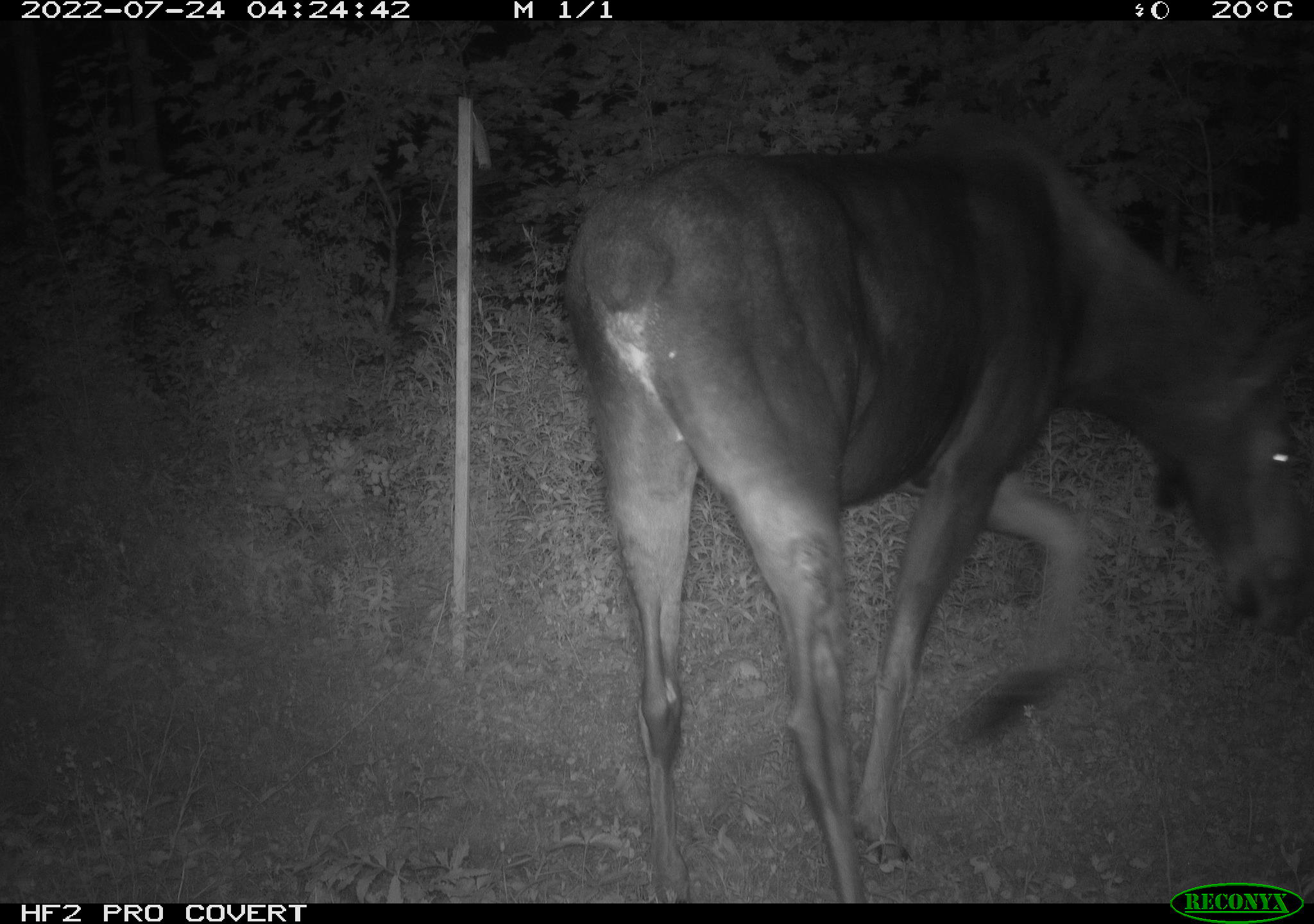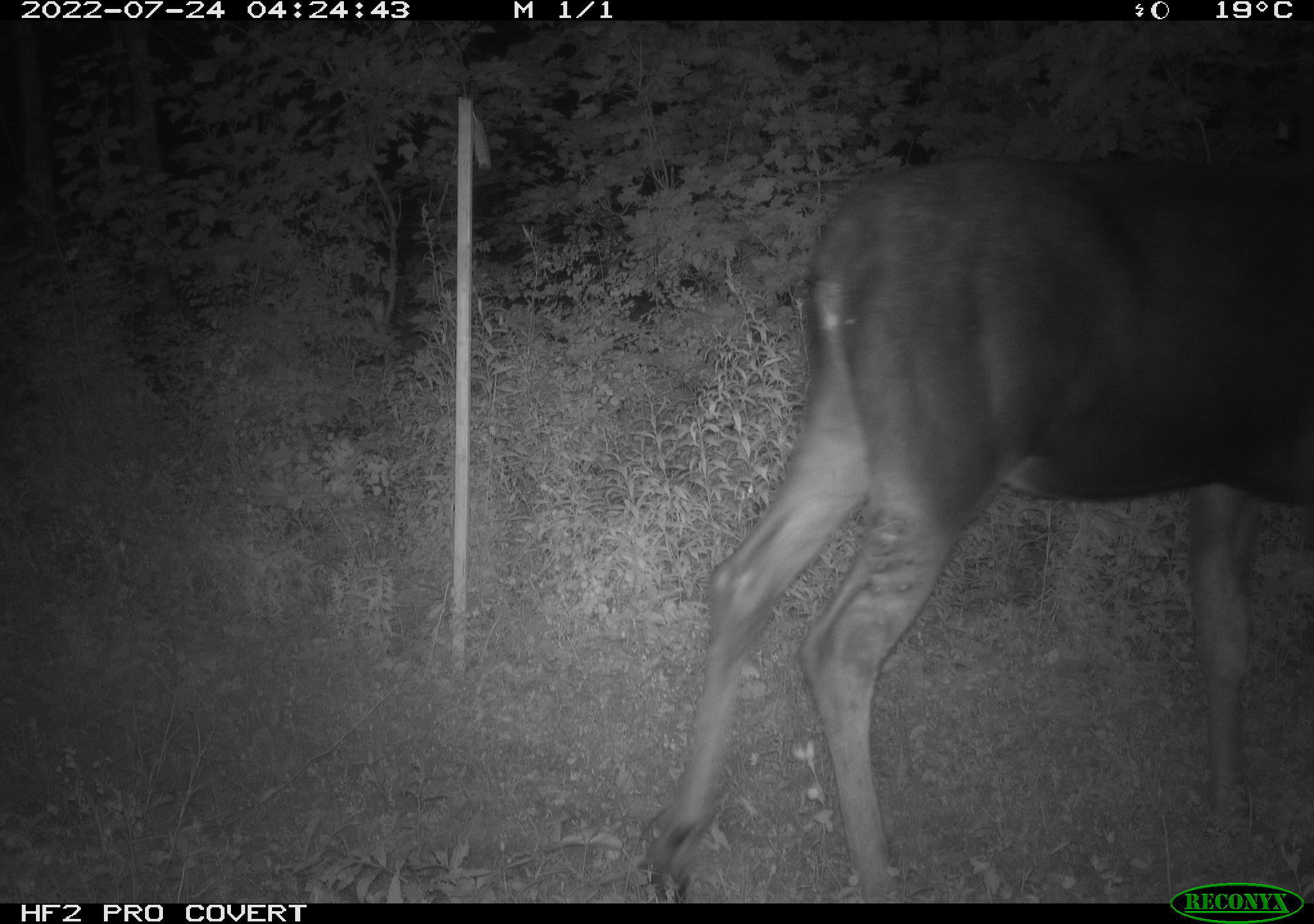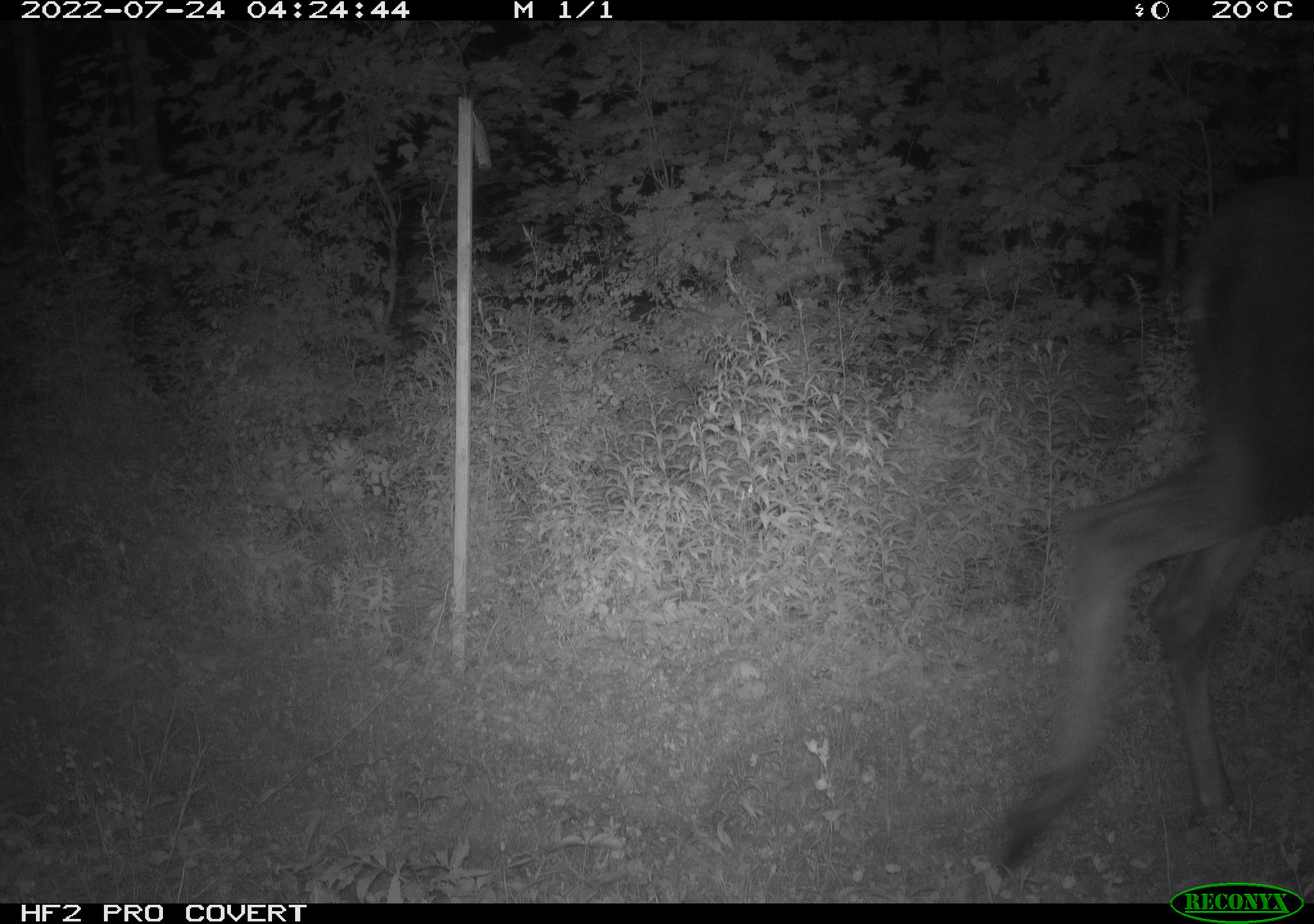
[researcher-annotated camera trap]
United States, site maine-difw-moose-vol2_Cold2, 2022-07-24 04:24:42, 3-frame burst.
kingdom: Animalia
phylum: Chordata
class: Mammalia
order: Artiodactyla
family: Cervidae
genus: Alces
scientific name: Alces alces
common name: moose